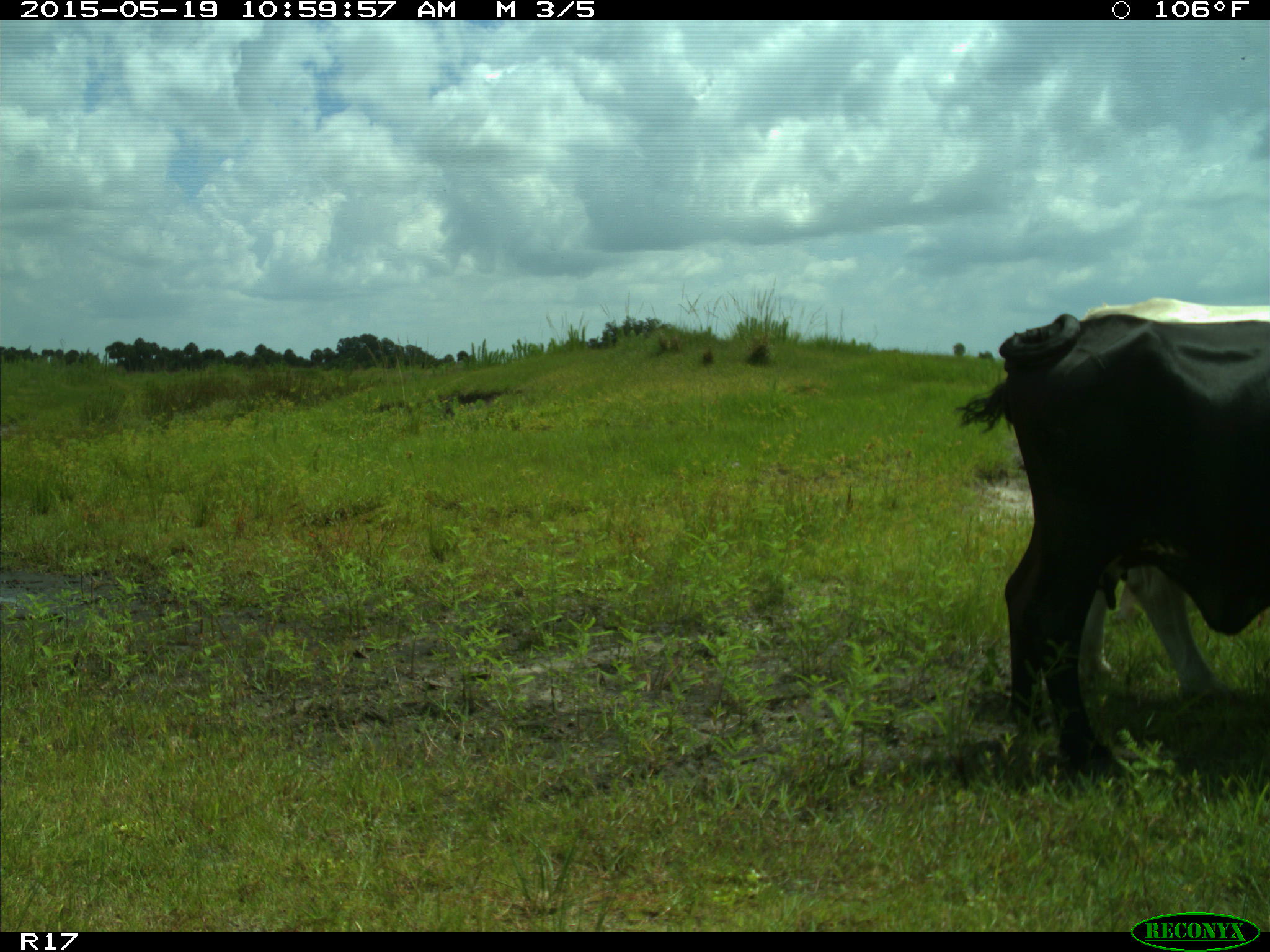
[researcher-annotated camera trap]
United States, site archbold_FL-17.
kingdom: Animalia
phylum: Chordata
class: Mammalia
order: Artiodactyla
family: Bovidae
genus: Bos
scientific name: Bos taurus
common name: domestic cow